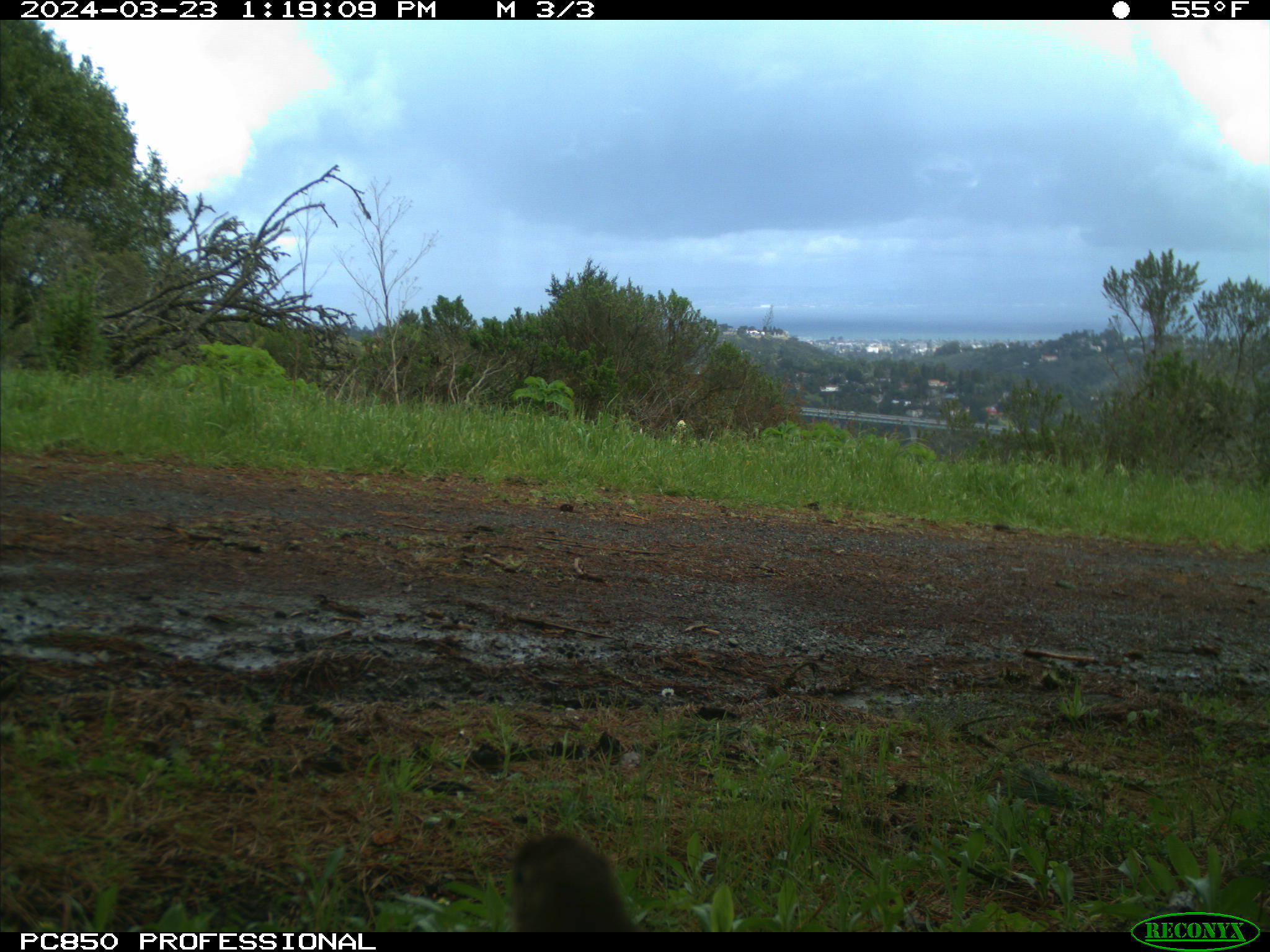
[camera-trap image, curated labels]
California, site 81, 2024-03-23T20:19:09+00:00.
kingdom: Animalia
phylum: Chordata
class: Aves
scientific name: Aves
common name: bird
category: unknown bird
Unknown bird (bird) (Aves).